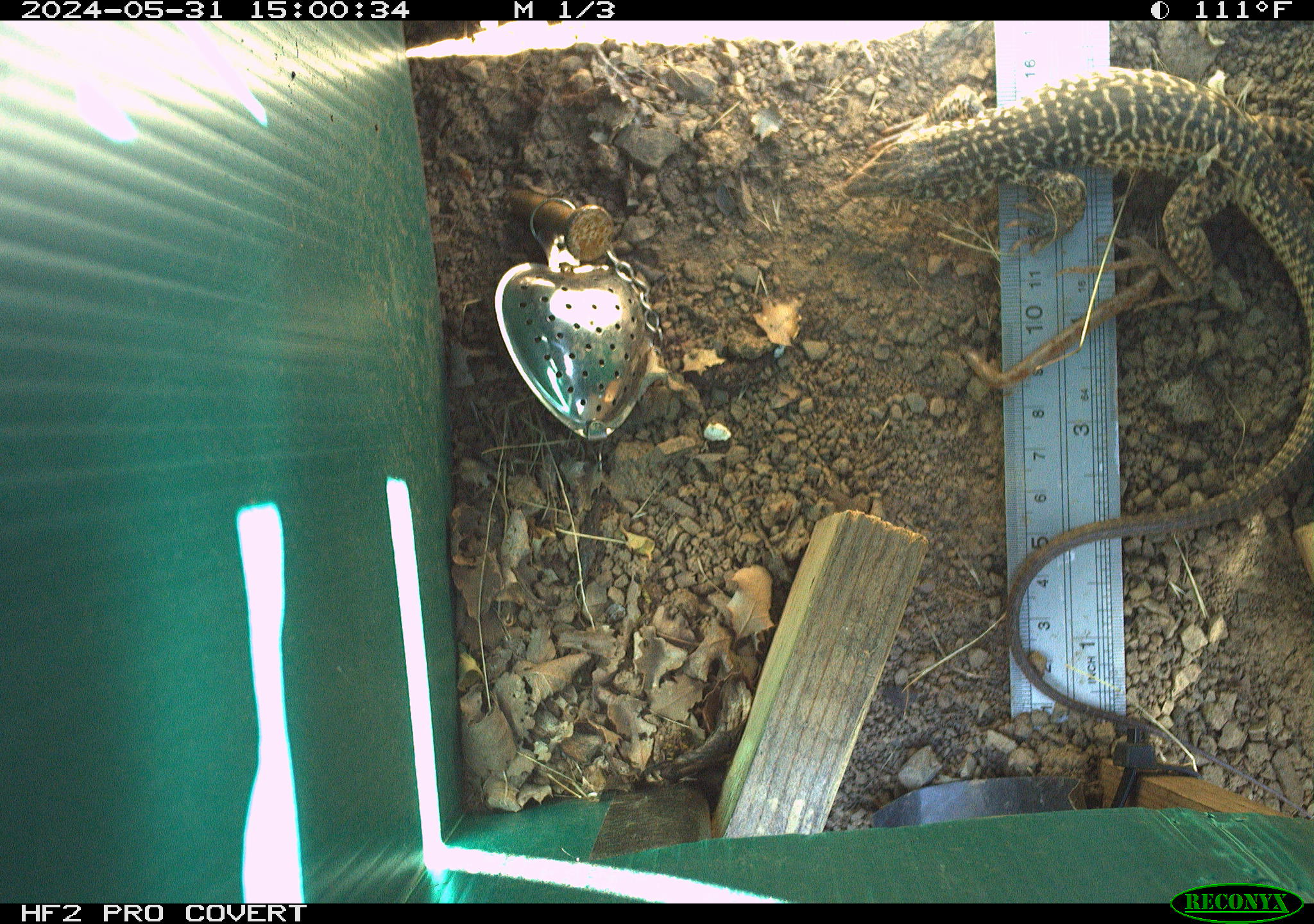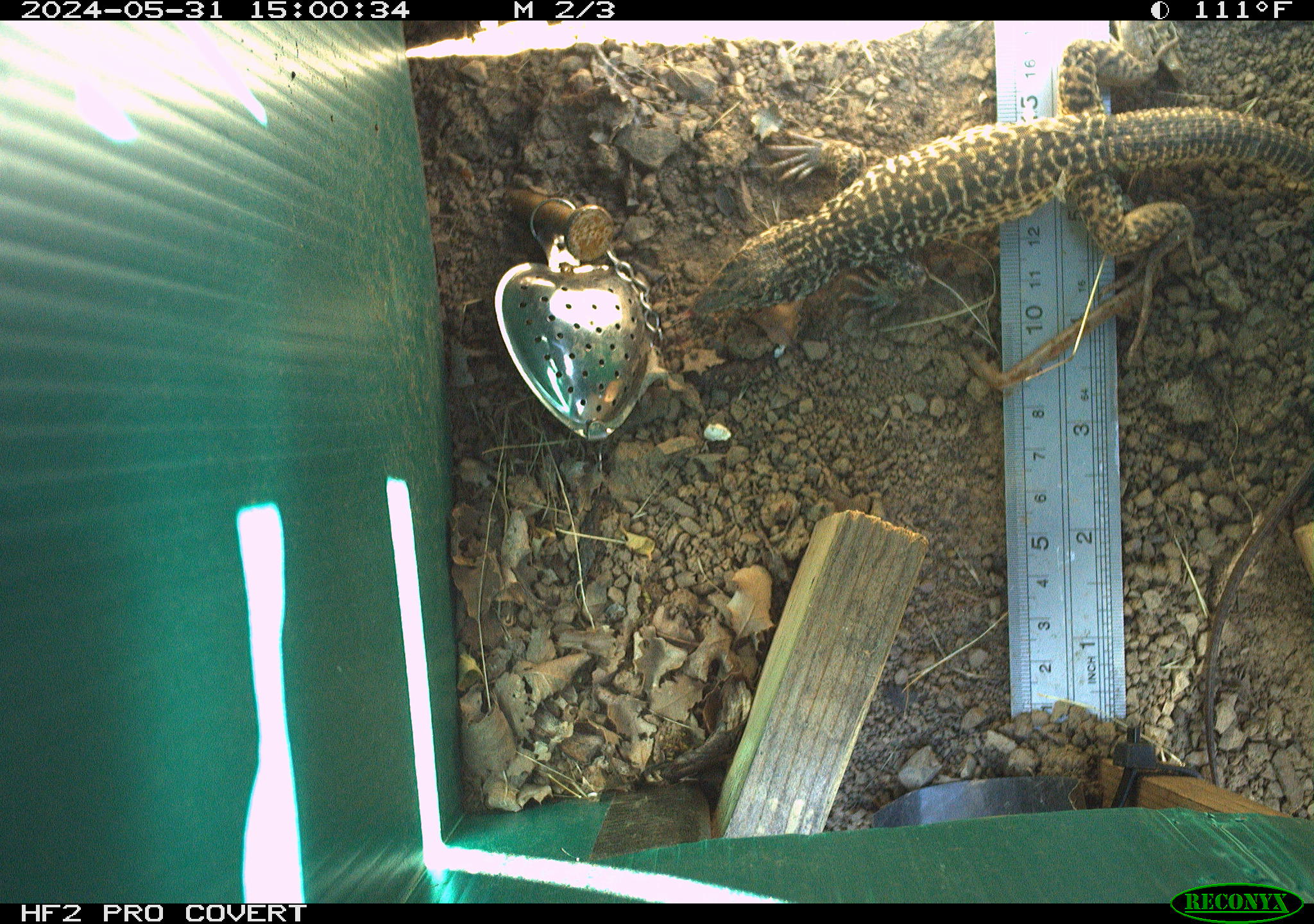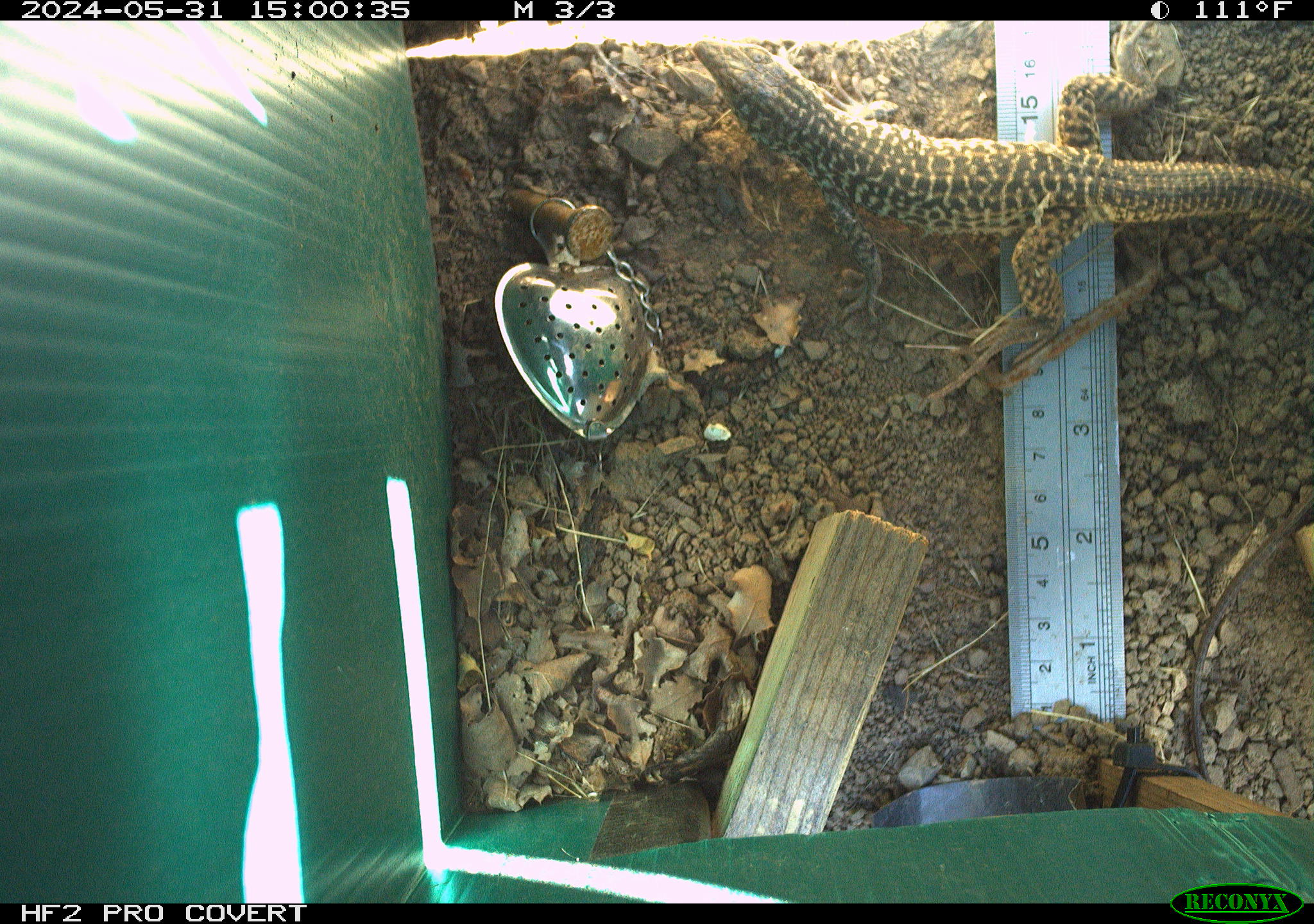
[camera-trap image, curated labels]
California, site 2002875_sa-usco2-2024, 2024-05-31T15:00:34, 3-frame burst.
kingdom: Animalia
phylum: Chordata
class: Reptilia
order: Squamata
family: Teiidae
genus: Aspidoscelis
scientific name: Aspidoscelis tigris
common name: western whiptail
Western whiptail (Aspidoscelis tigris).